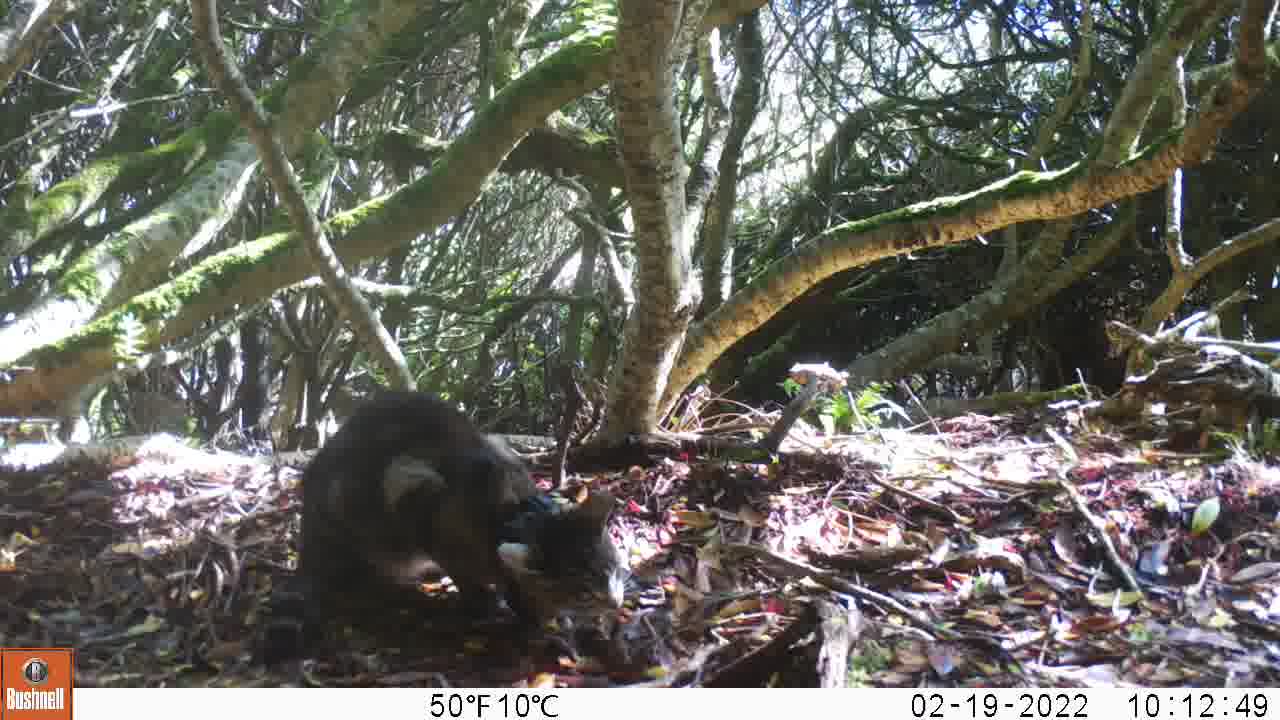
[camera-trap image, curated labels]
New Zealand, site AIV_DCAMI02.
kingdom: Animalia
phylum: Chordata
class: Mammalia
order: Carnivora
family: Felidae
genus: Felis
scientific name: Felis catus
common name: domestic cat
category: cat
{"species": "cat (domestic cat) (Felis catus)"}